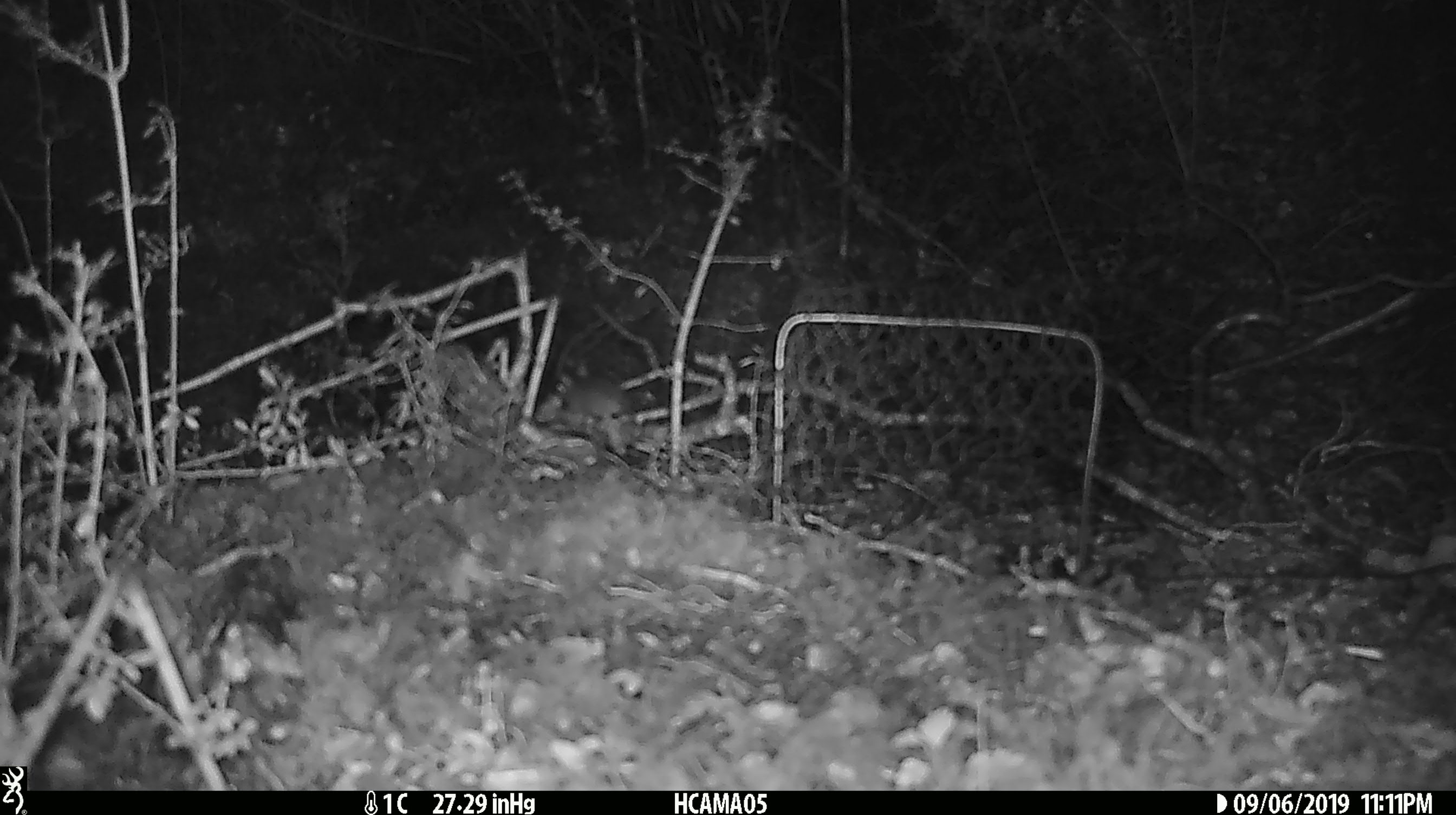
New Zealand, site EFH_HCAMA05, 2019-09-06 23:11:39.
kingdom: Animalia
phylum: Chordata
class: Mammalia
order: Rodentia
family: Muridae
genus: Mus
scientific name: Mus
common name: mouse